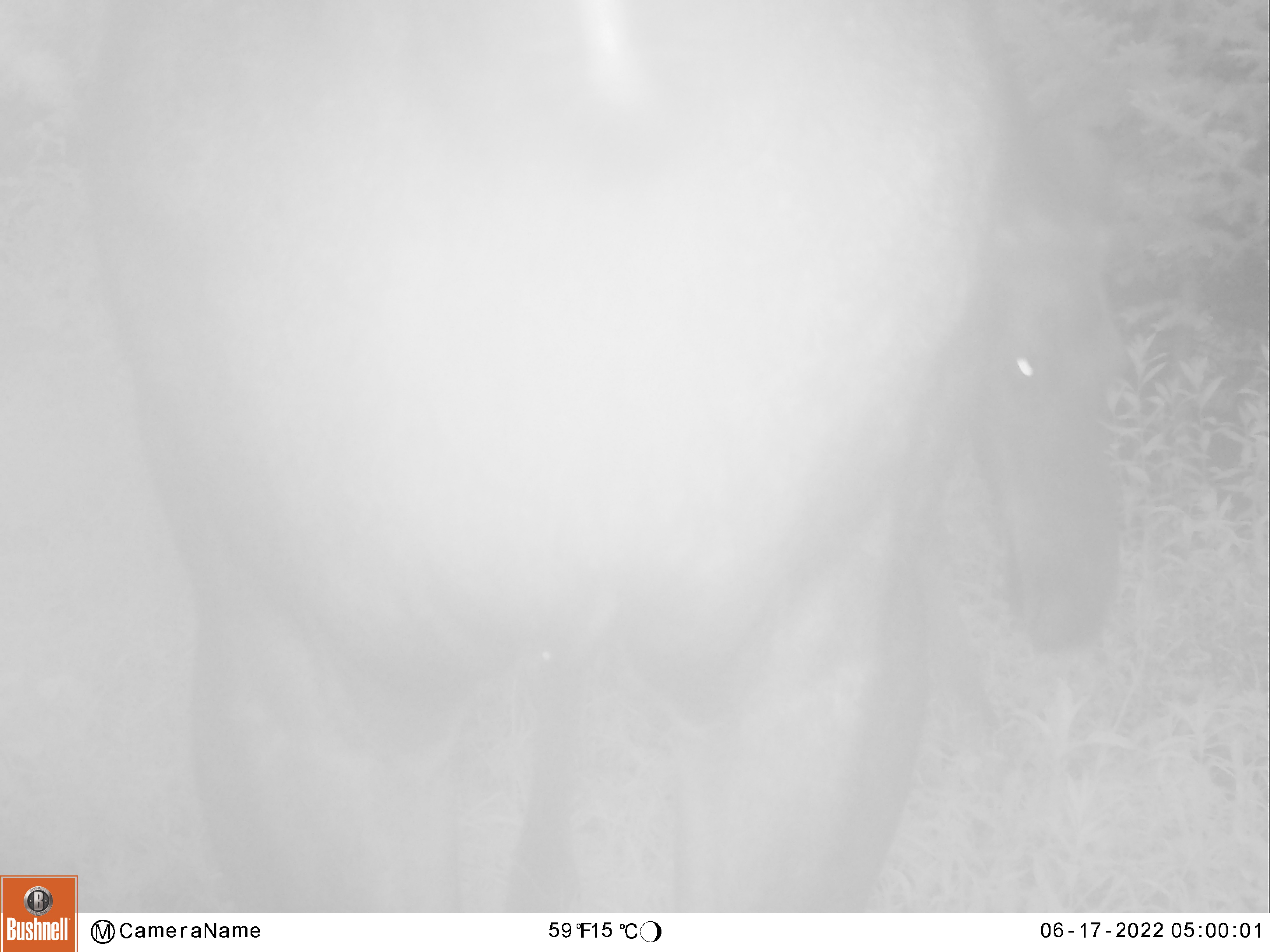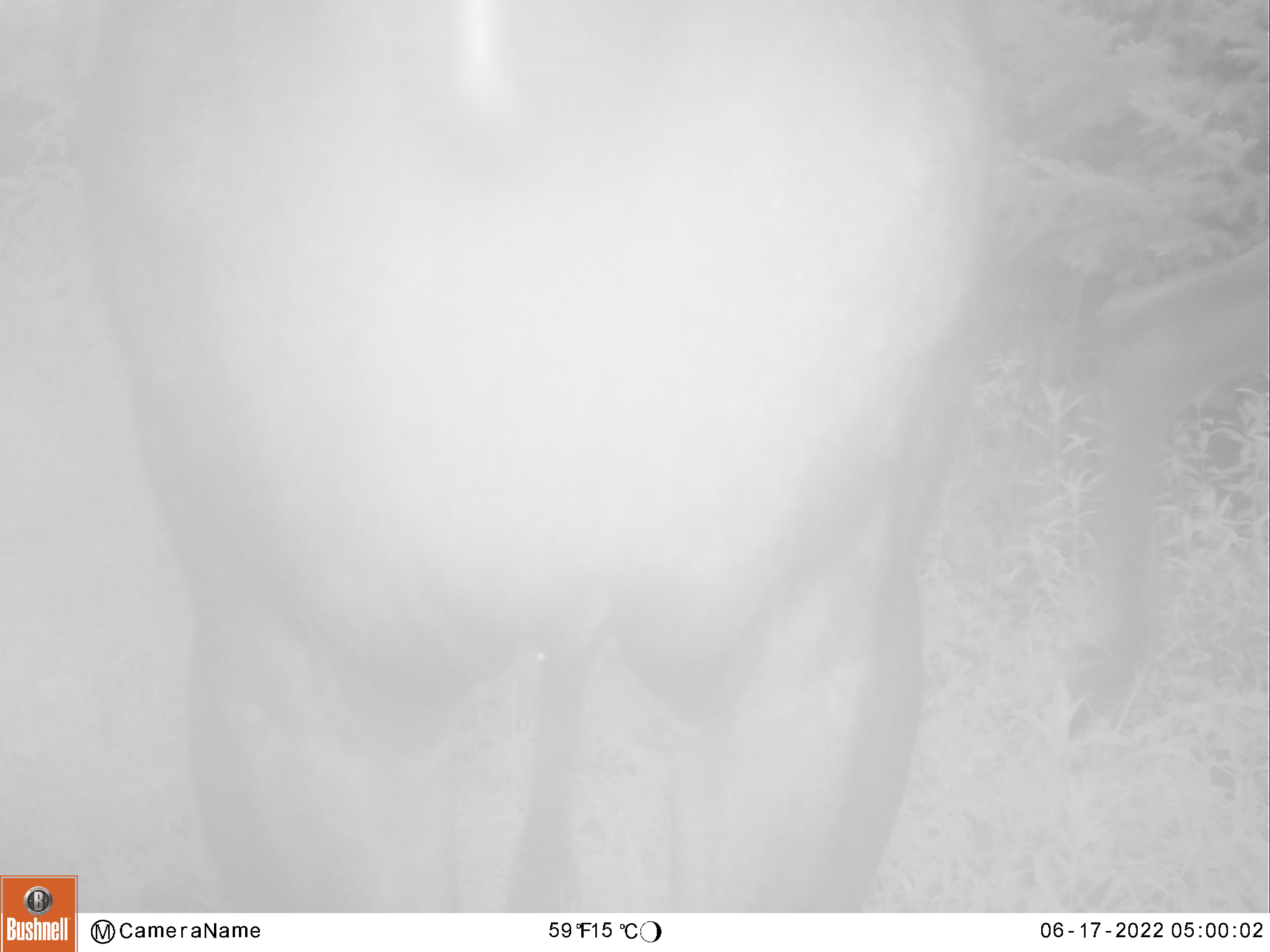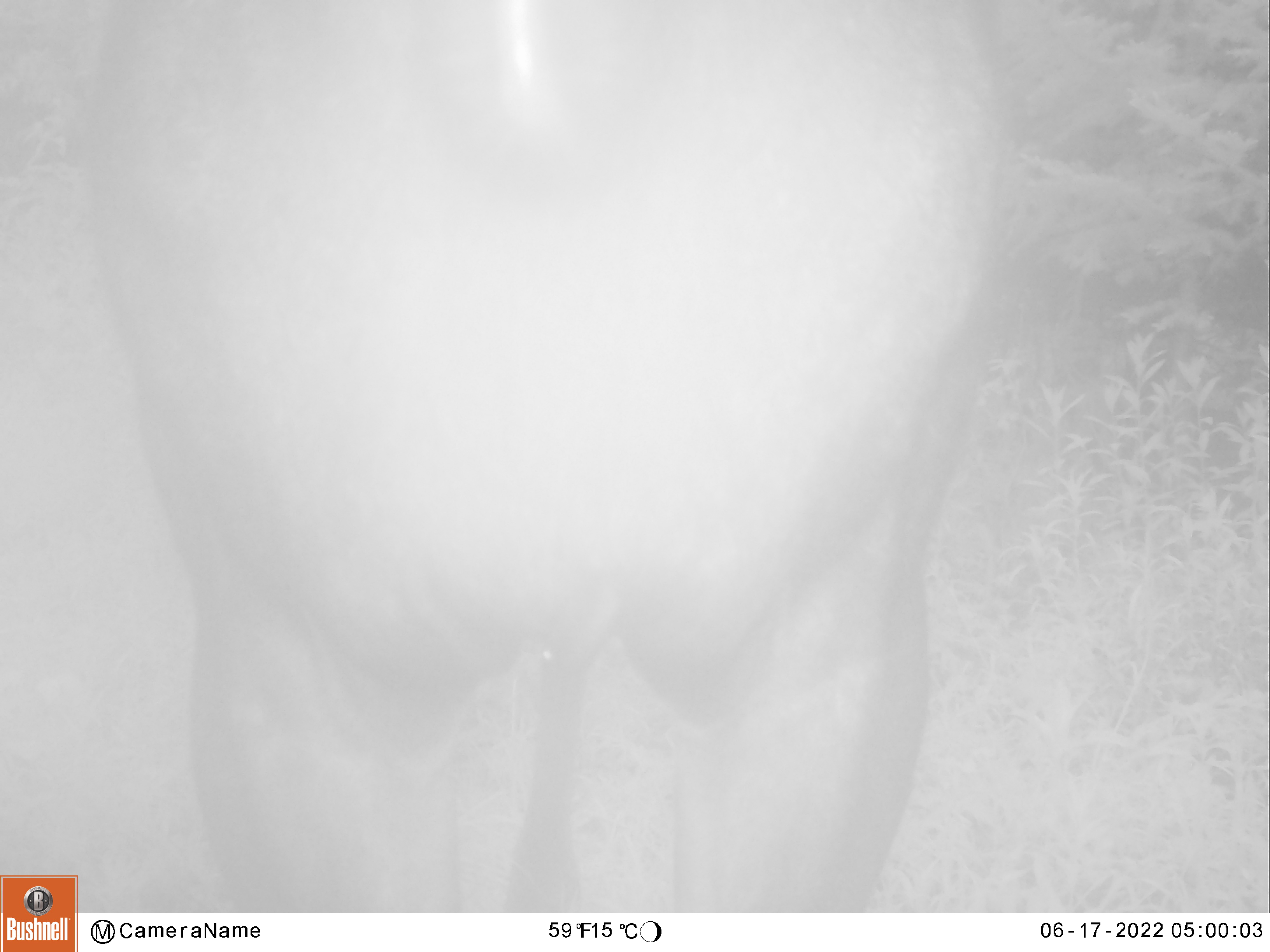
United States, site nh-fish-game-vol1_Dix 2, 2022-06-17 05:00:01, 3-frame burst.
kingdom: Animalia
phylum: Chordata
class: Mammalia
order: Artiodactyla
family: Cervidae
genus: Alces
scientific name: Alces alces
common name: moose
Moose (Alces alces).